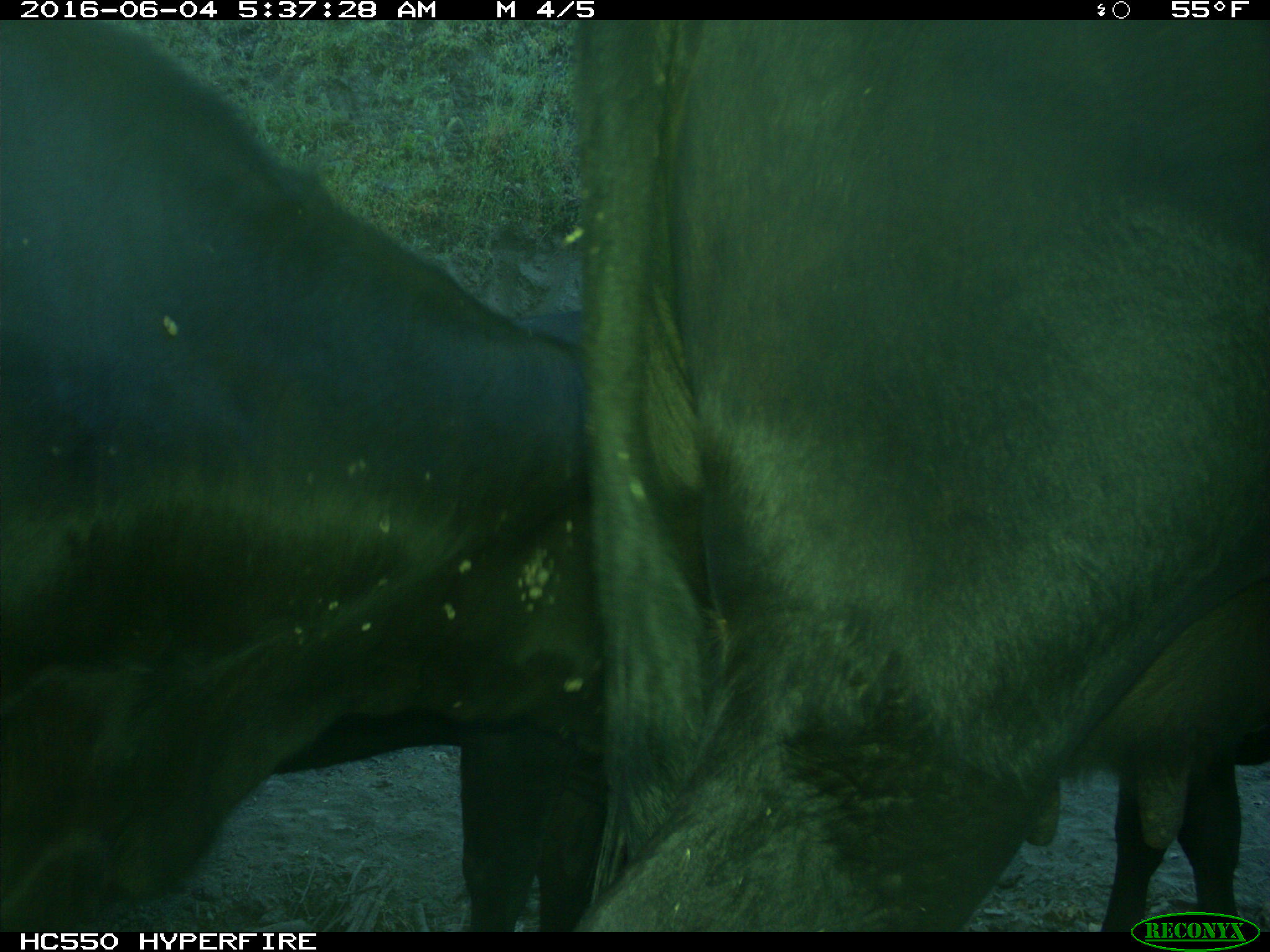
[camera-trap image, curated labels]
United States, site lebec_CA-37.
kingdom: Animalia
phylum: Chordata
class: Mammalia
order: Artiodactyla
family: Bovidae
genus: Bos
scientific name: Bos taurus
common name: domestic cow